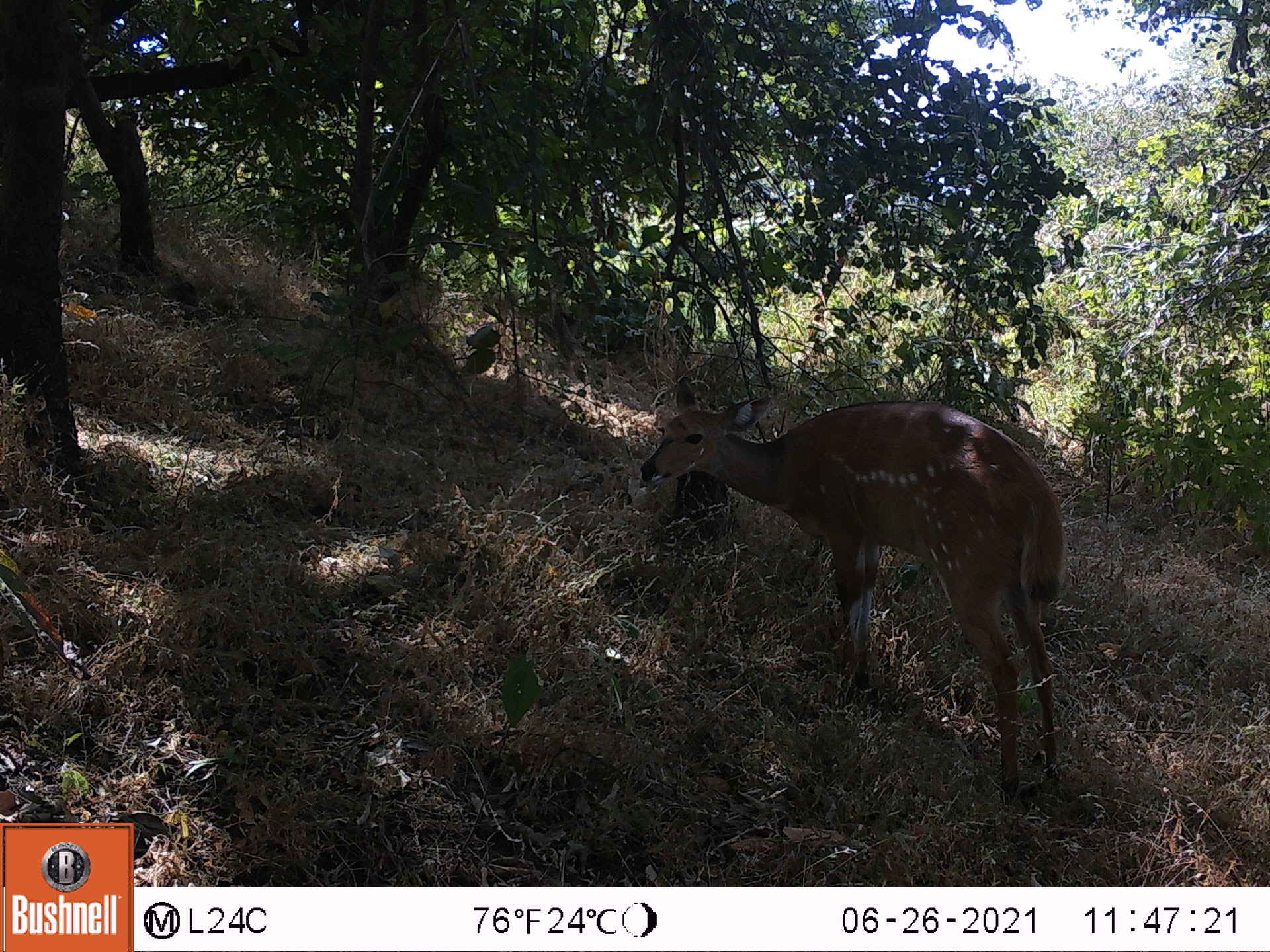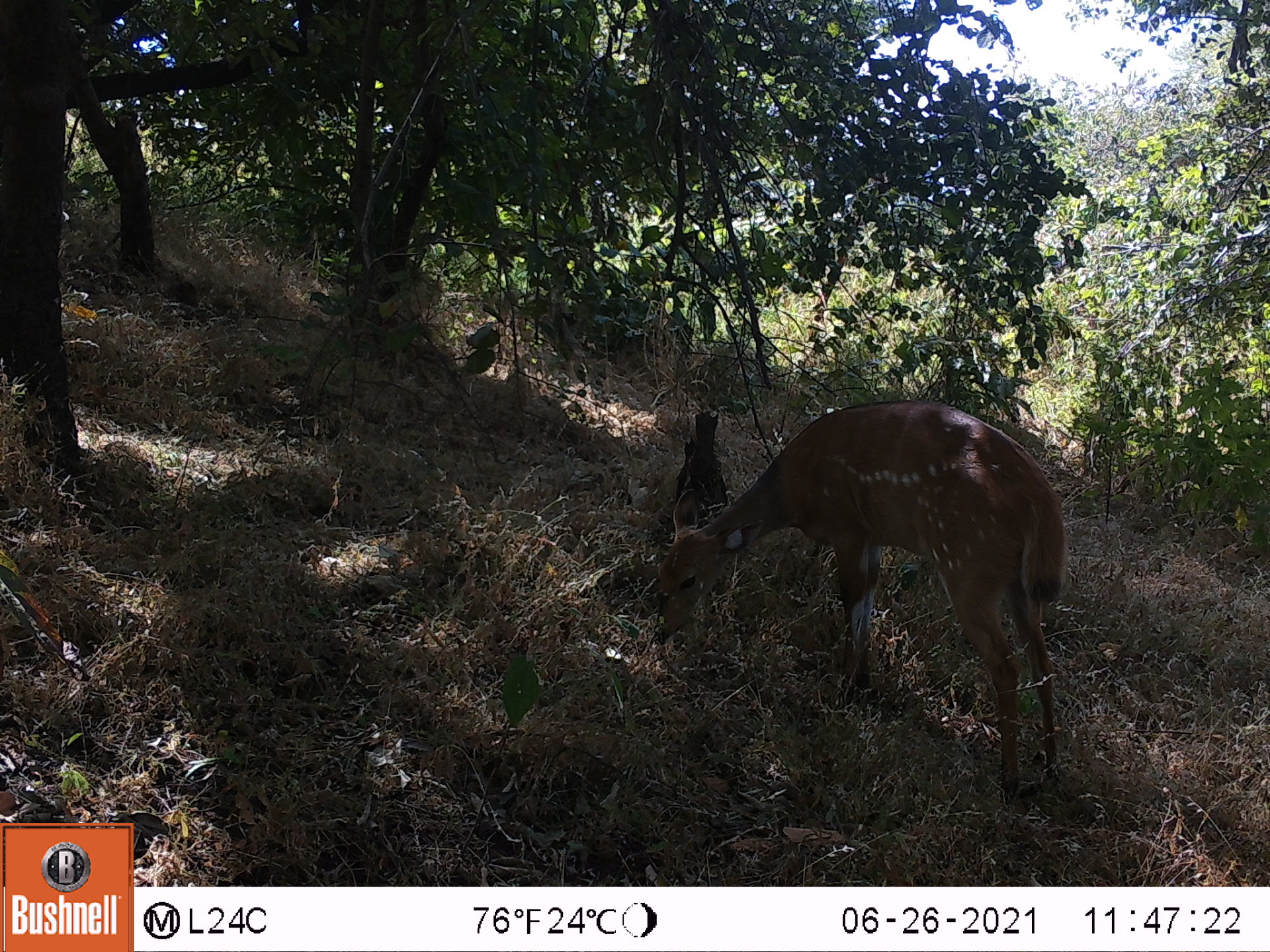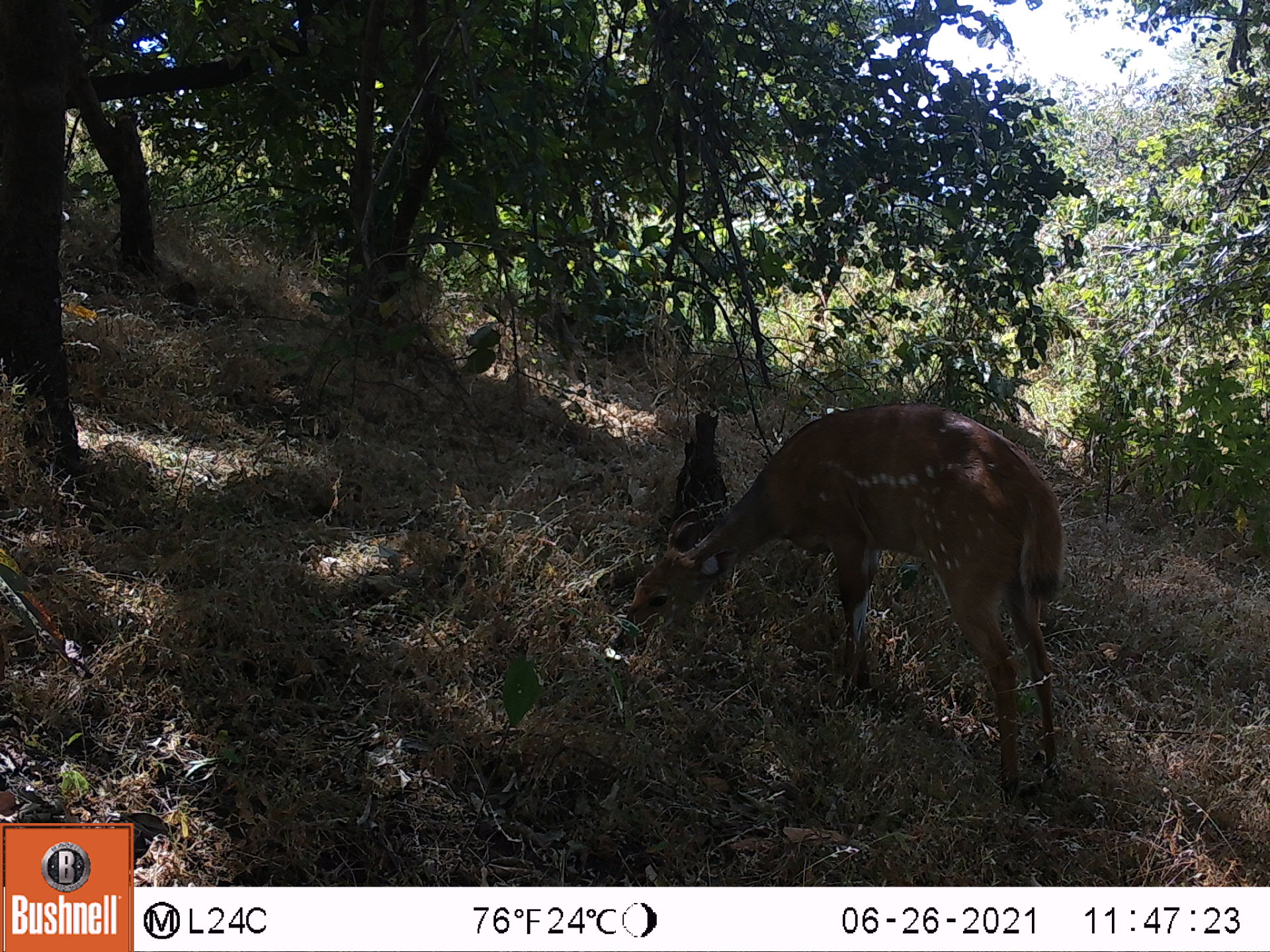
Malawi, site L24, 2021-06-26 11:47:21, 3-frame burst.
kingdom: Animalia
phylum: Chordata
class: Mammalia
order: Artiodactyla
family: Bovidae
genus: Tragelaphus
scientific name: Tragelaphus sylvaticus sylvaticus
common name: cape bushbuck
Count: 1.